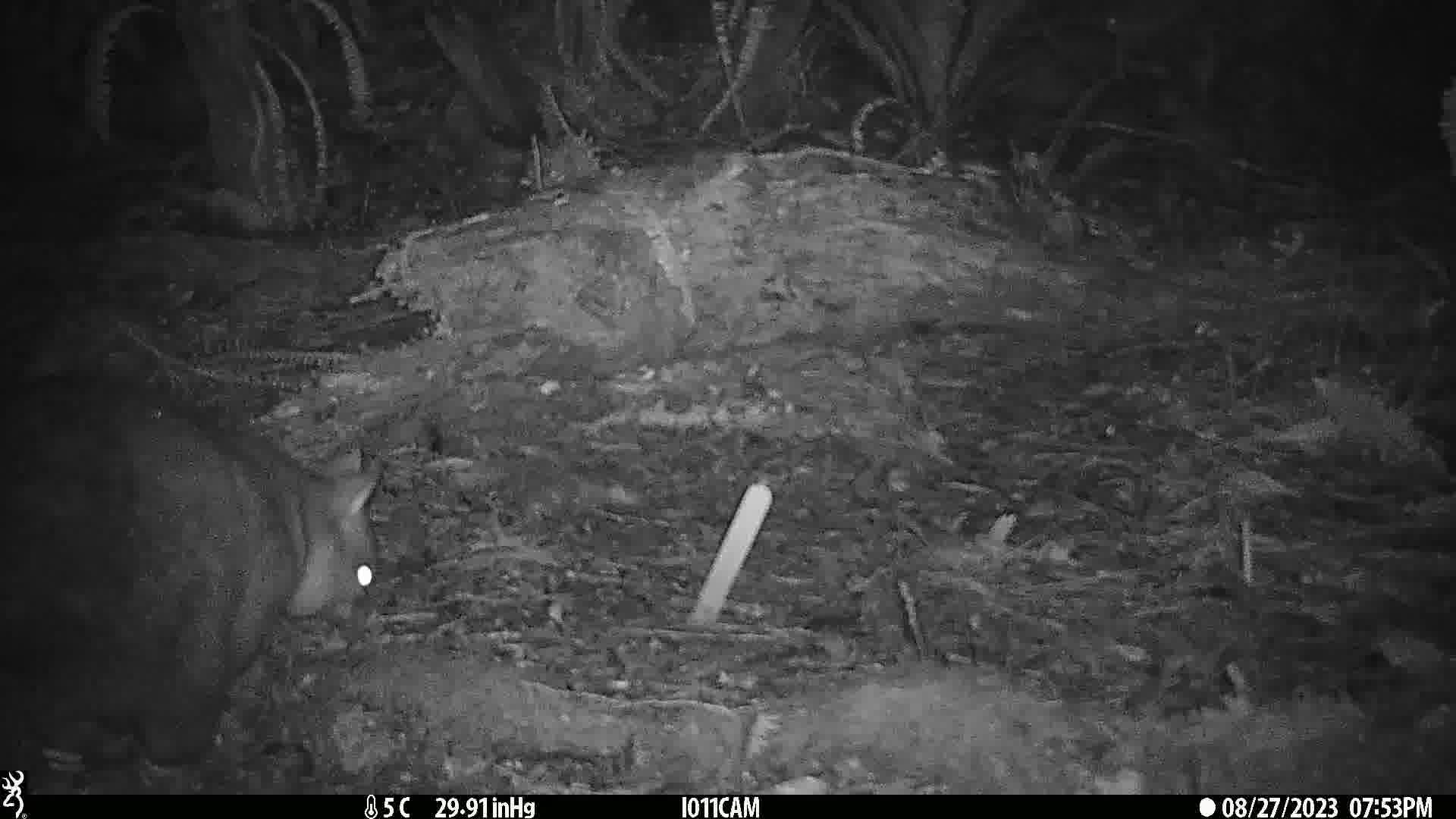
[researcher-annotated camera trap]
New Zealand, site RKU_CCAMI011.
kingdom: Animalia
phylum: Chordata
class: Mammalia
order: Diprotodontia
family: Phalangeridae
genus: Trichosurus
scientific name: Trichosurus vulpecula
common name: common brushtail possum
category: possum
Possum (common brushtail possum) (Trichosurus vulpecula).